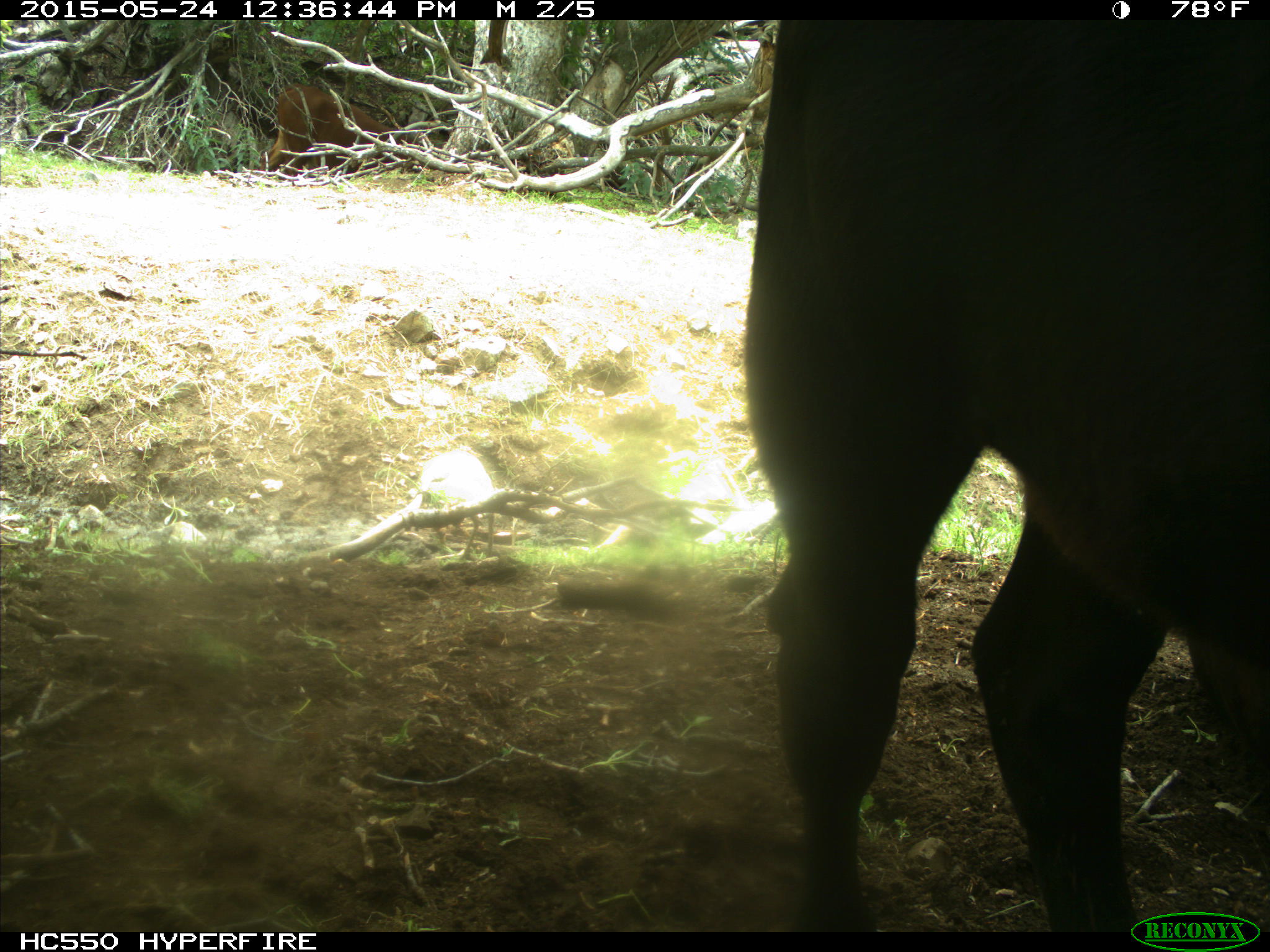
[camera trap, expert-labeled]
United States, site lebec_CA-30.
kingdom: Animalia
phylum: Chordata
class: Mammalia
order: Artiodactyla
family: Bovidae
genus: Bos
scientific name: Bos taurus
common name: domestic cow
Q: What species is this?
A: Bos taurus (domestic cow).